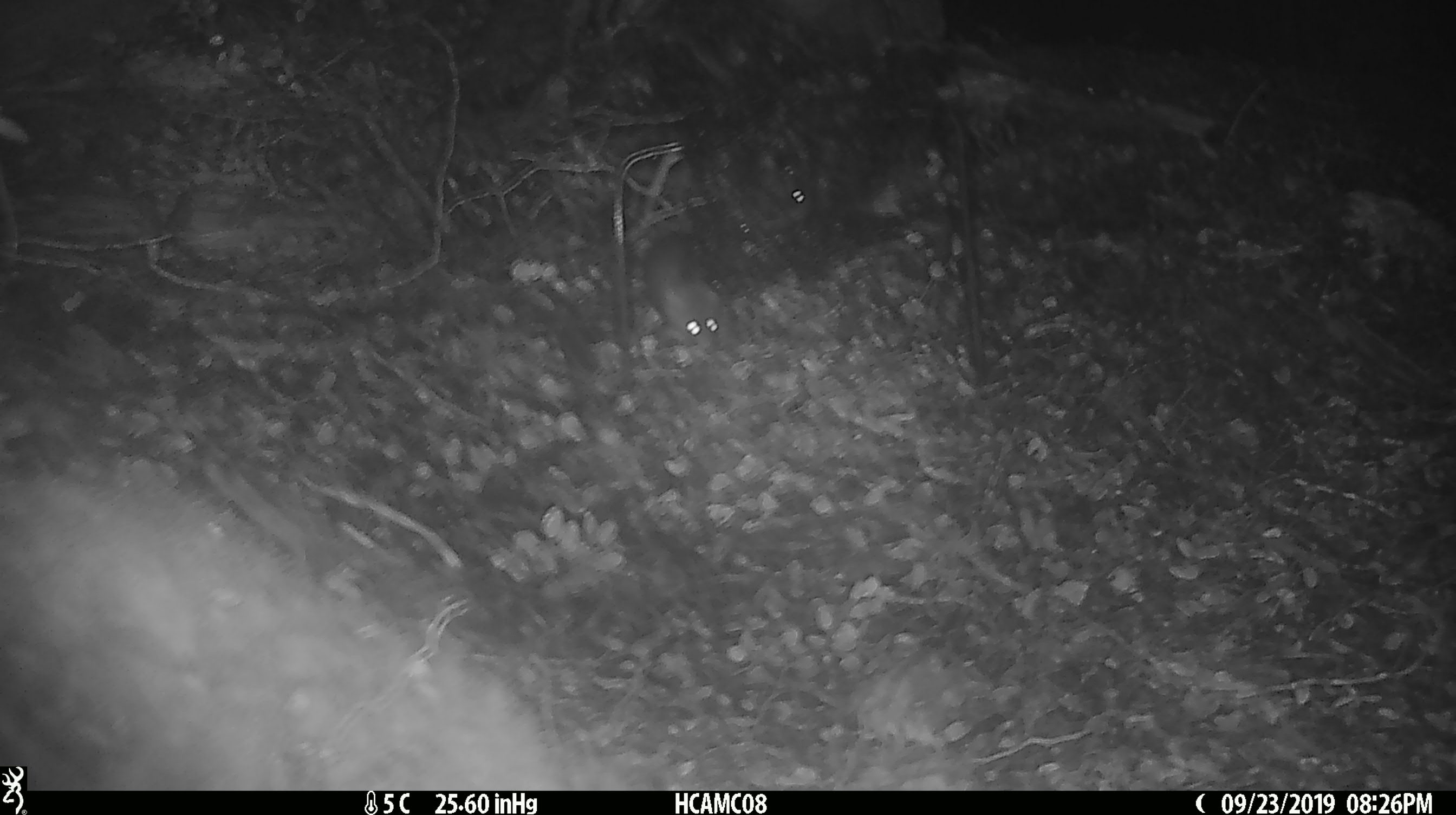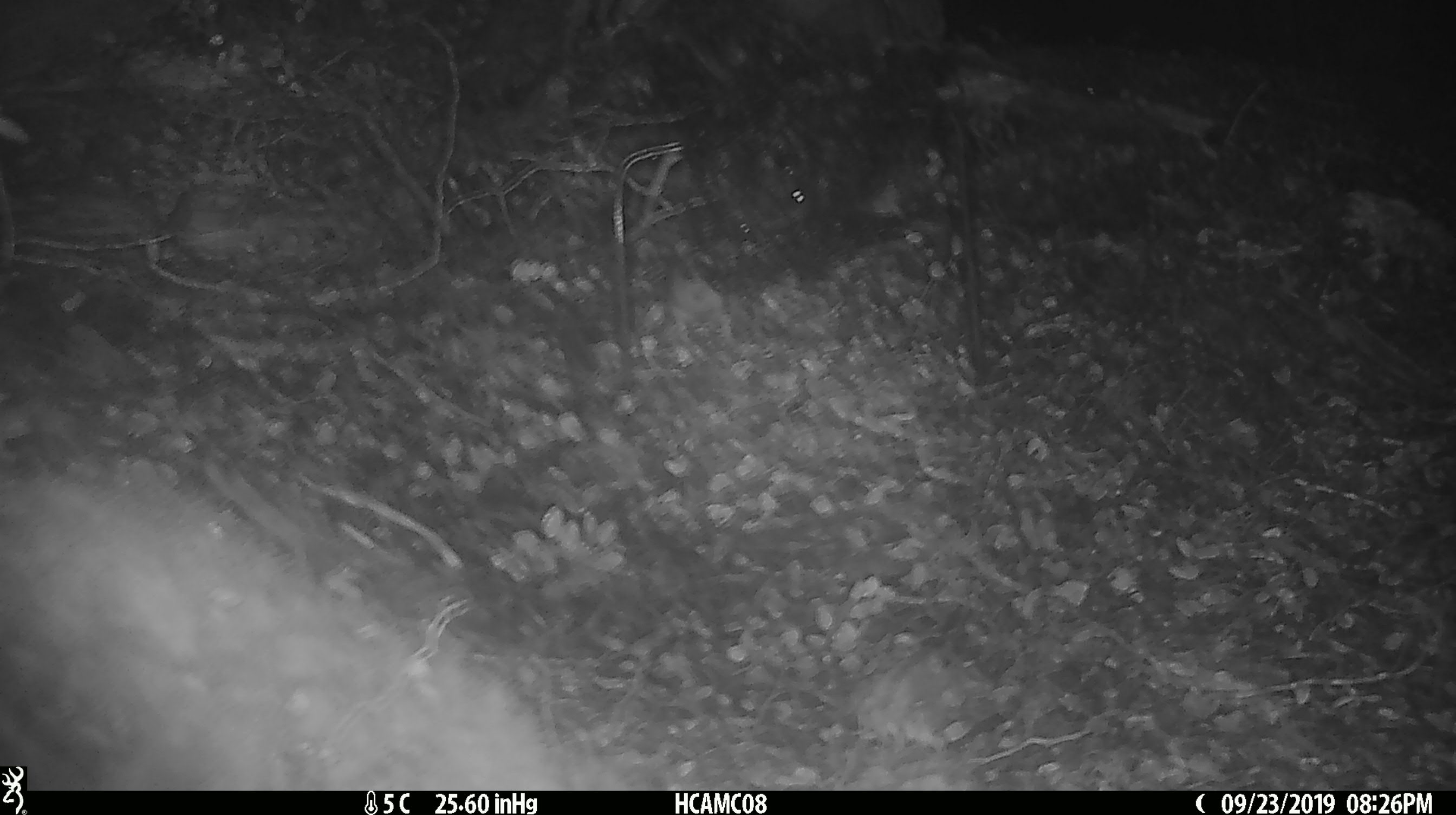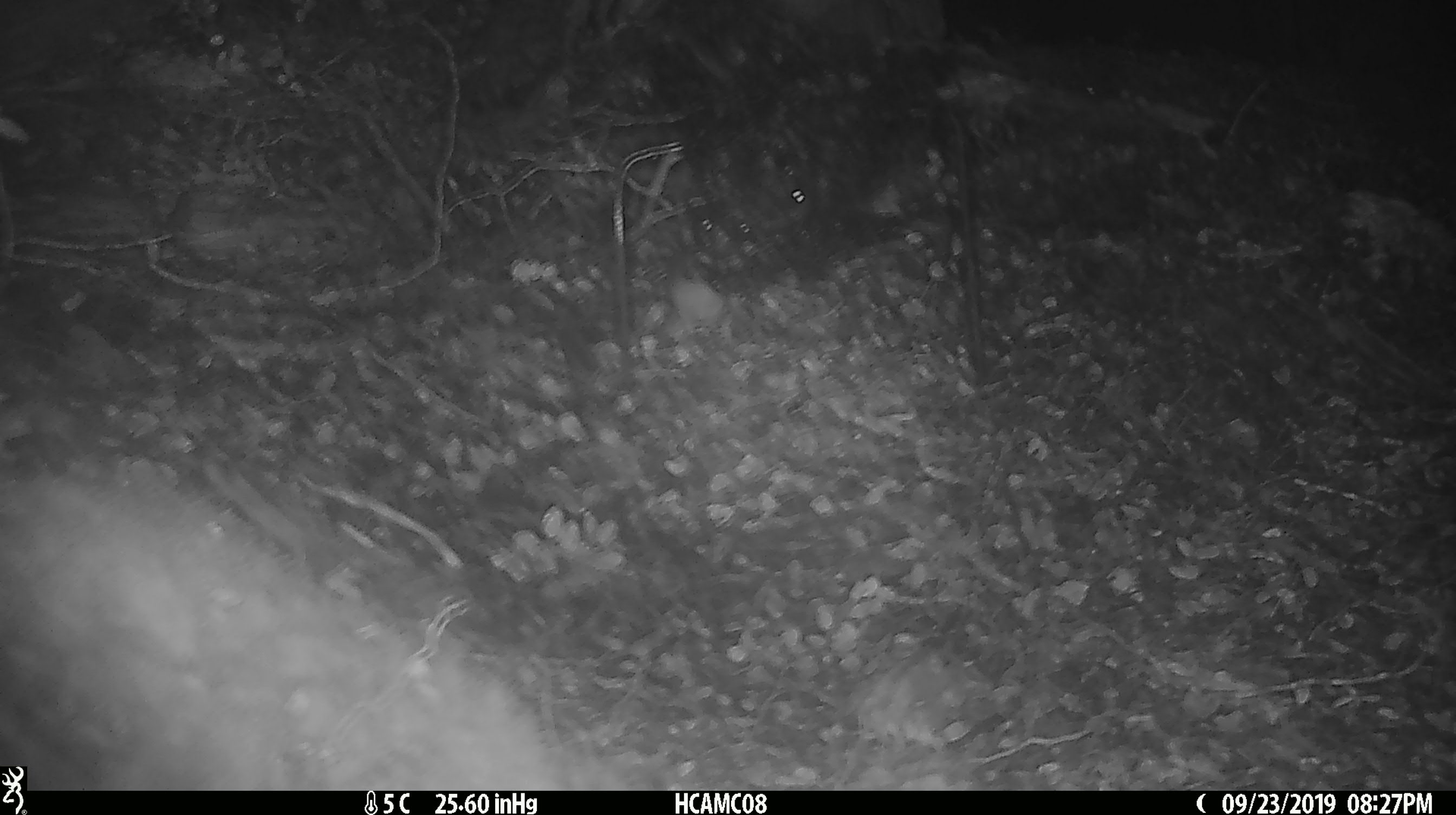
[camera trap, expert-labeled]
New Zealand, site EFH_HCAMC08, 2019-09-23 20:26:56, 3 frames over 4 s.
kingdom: Animalia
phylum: Chordata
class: Mammalia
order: Rodentia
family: Muridae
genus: Mus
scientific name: Mus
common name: mouse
Mouse (Mus).